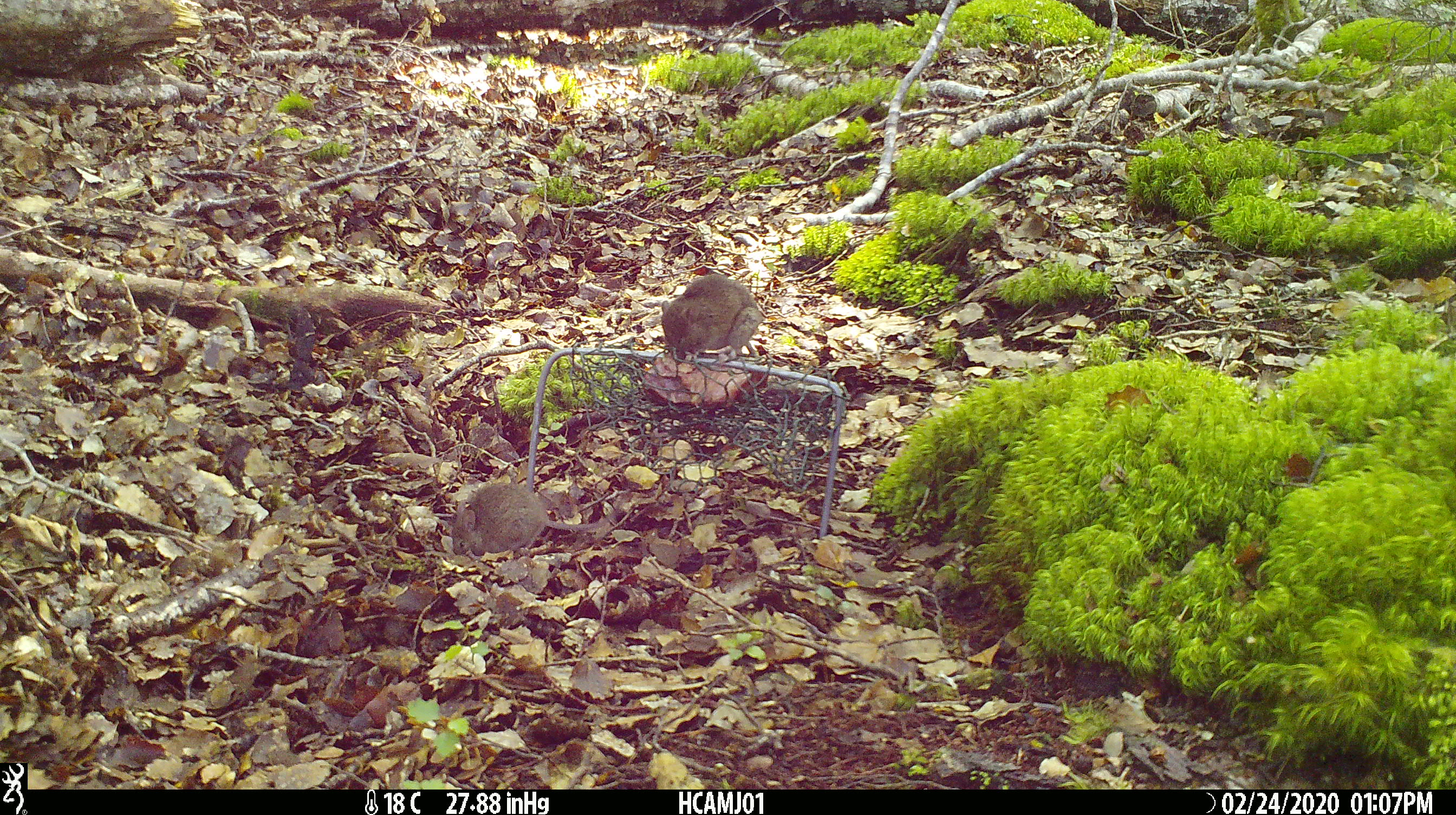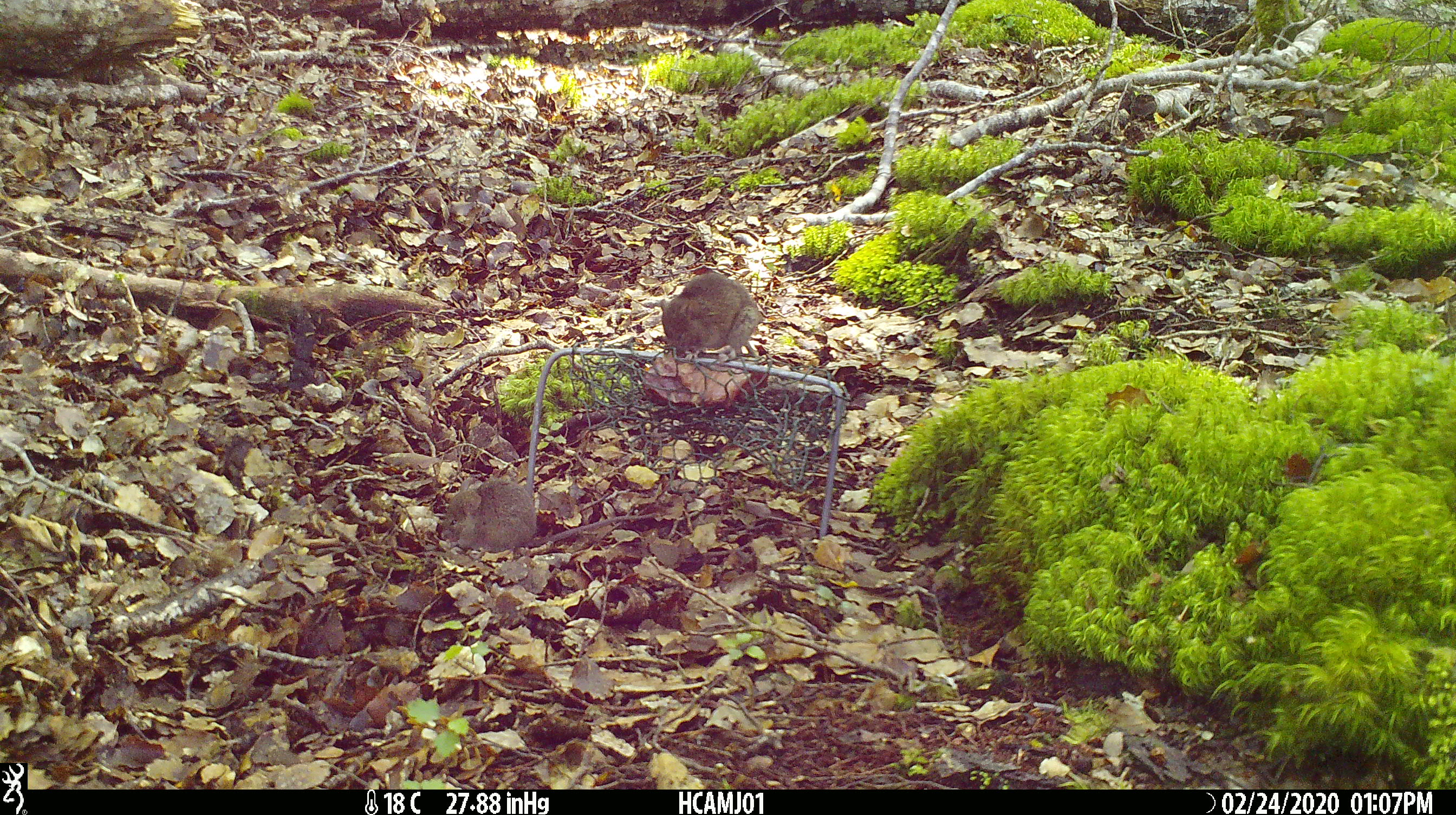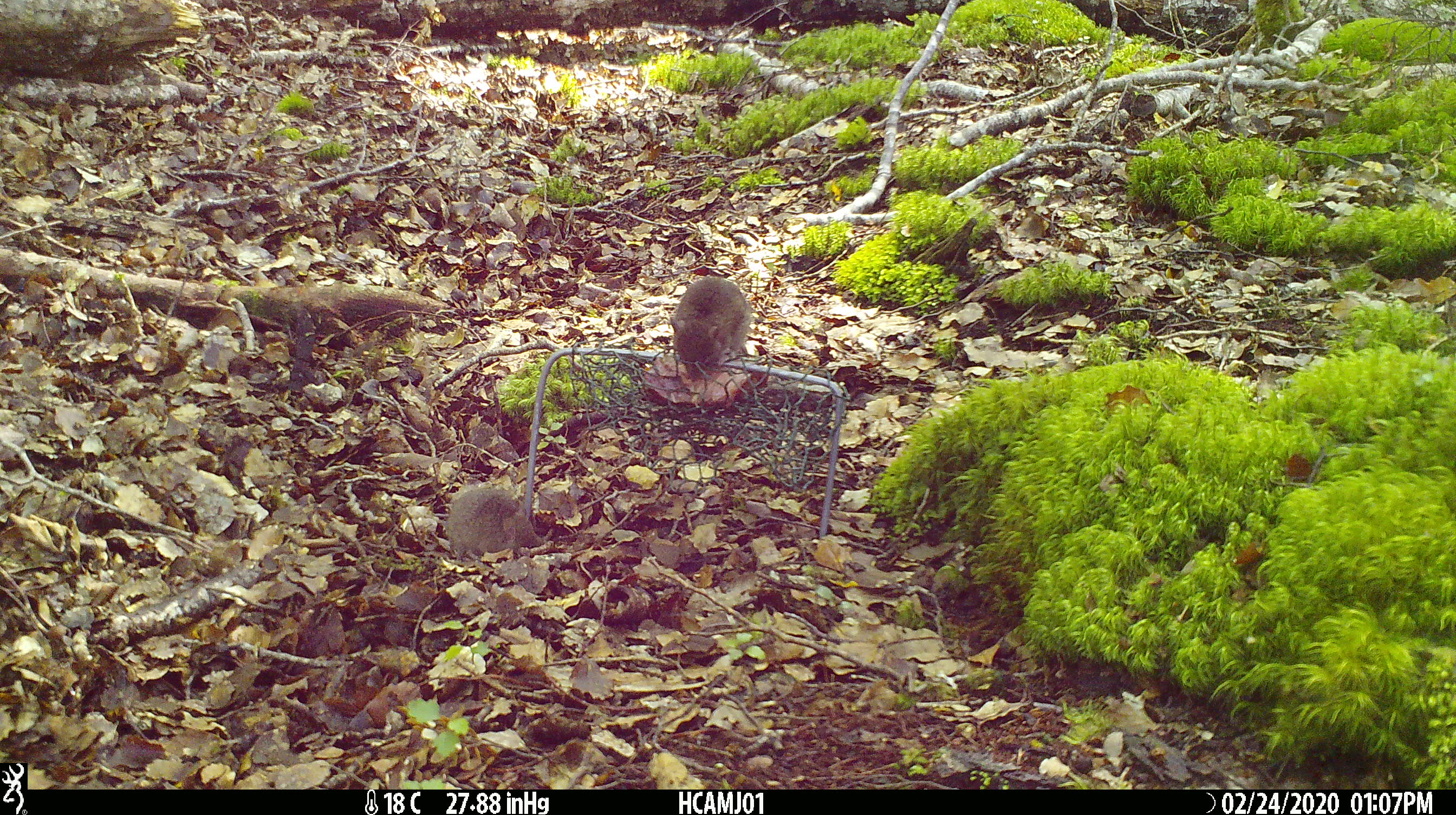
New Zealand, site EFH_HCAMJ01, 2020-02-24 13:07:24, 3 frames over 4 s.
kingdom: Animalia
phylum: Chordata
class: Mammalia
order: Rodentia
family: Muridae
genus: Mus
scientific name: Mus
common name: mouse